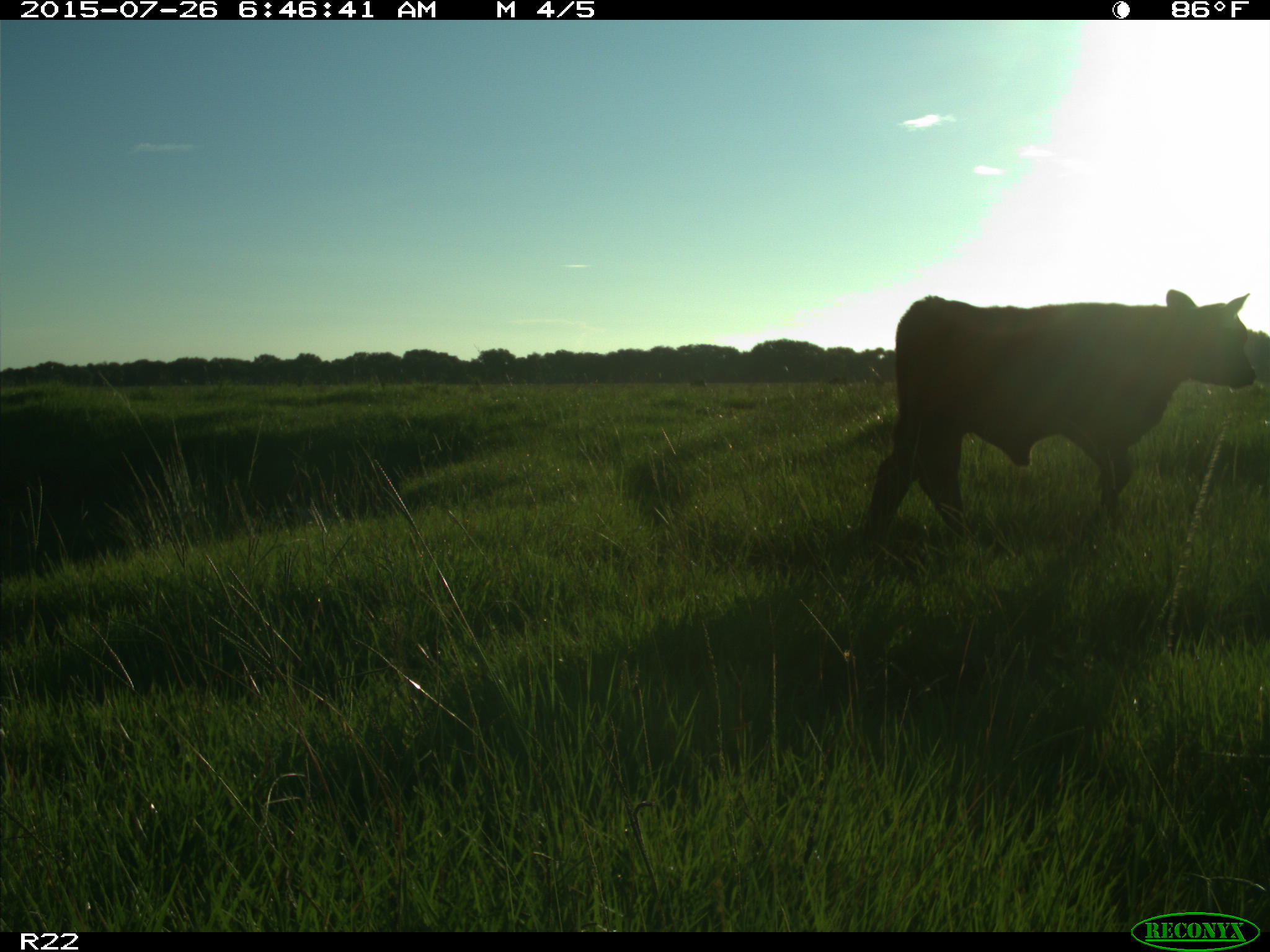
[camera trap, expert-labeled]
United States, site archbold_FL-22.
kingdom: Animalia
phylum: Chordata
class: Mammalia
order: Artiodactyla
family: Bovidae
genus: Bos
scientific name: Bos taurus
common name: domestic cow